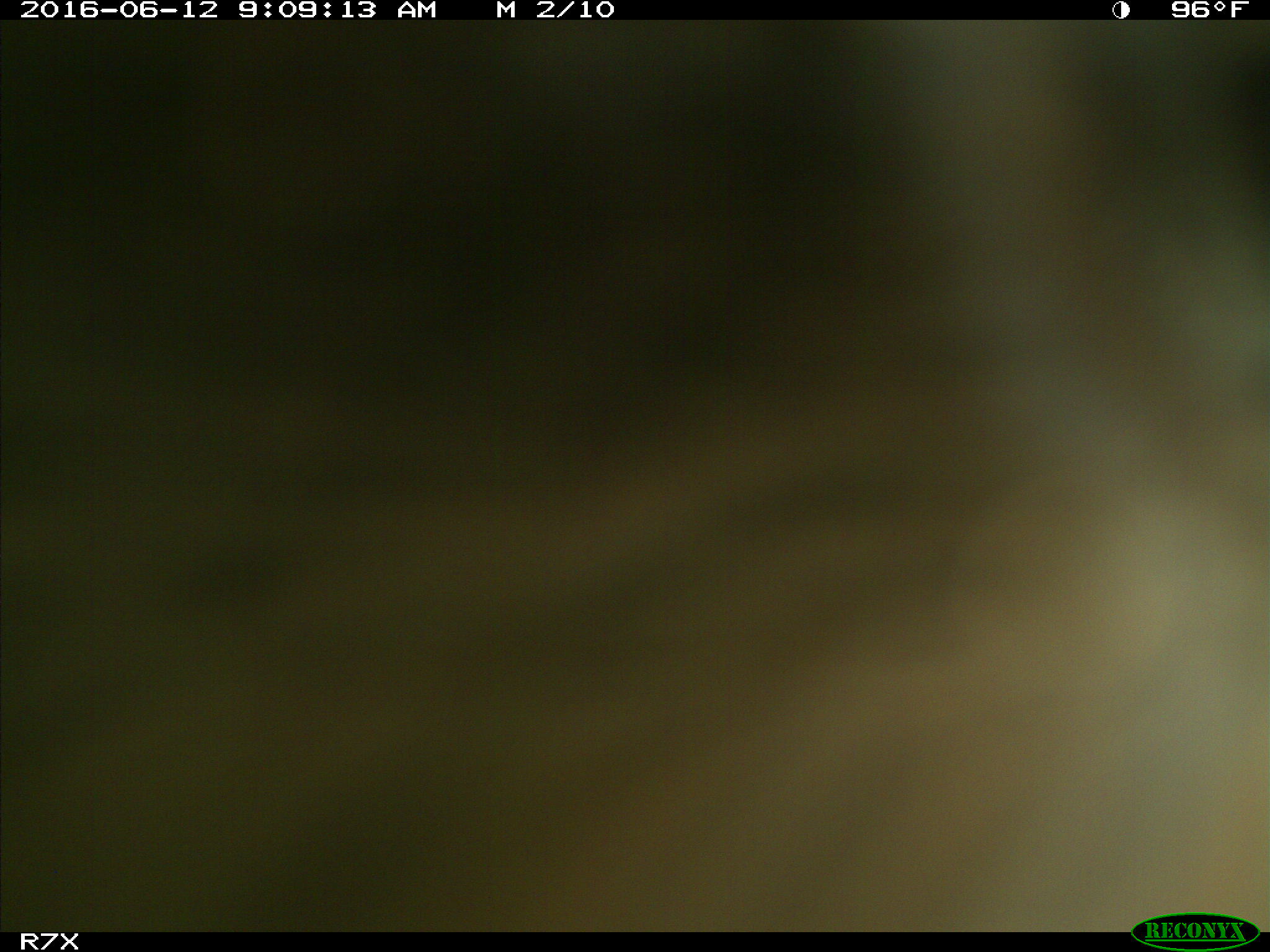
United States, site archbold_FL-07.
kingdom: Animalia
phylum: Chordata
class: Mammalia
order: Artiodactyla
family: Bovidae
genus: Bos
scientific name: Bos taurus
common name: domestic cow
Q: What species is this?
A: Bos taurus (domestic cow).